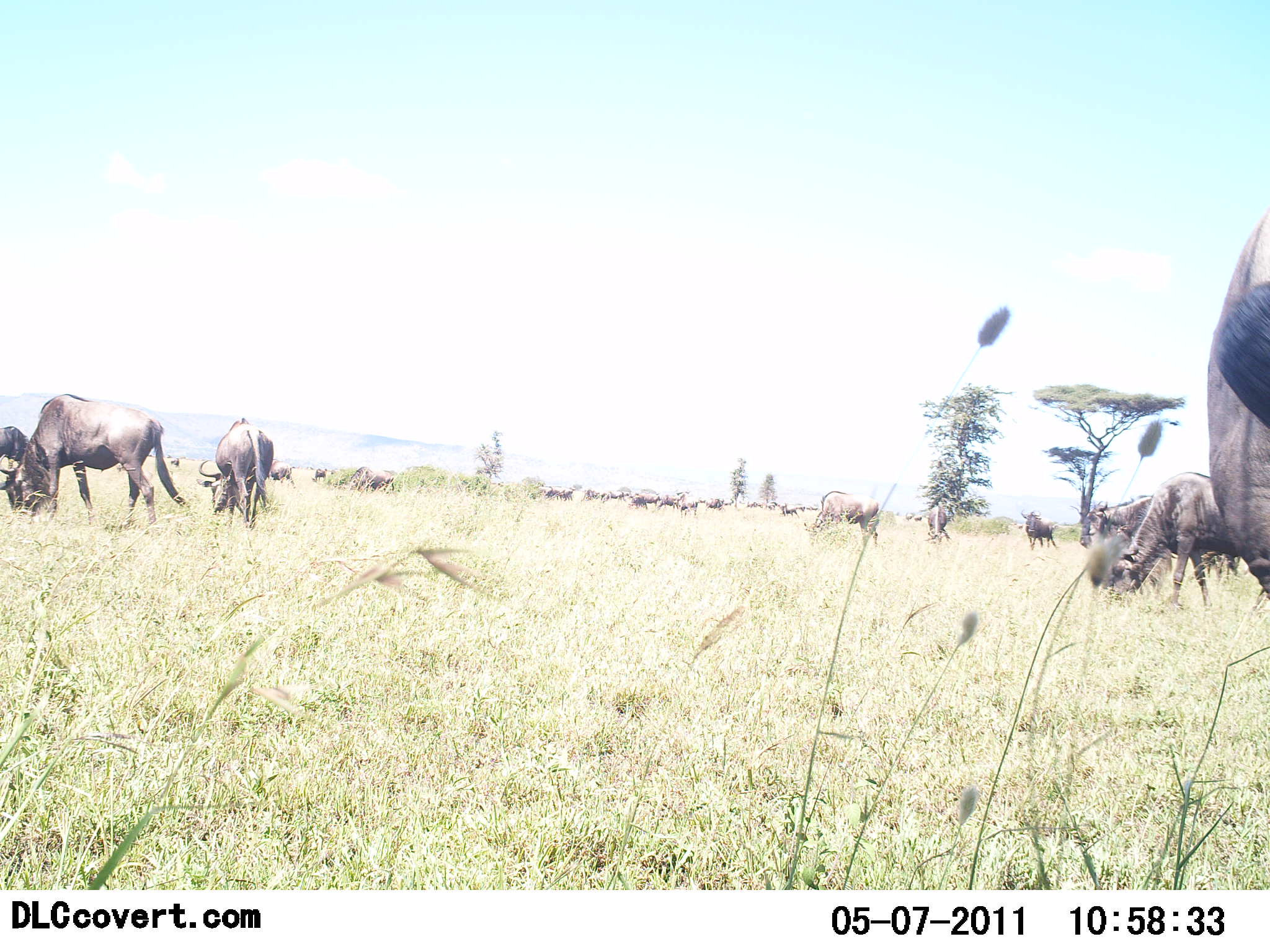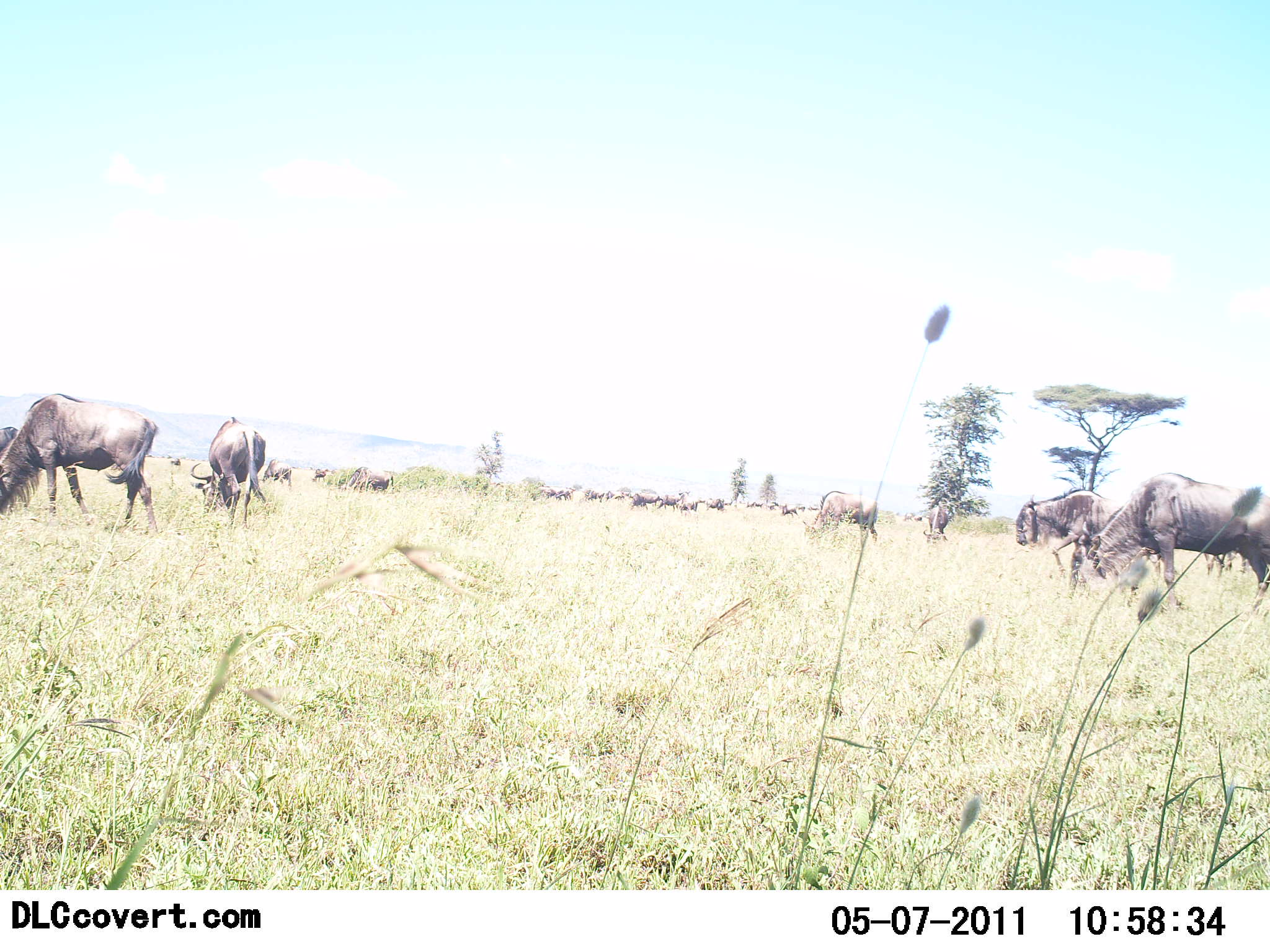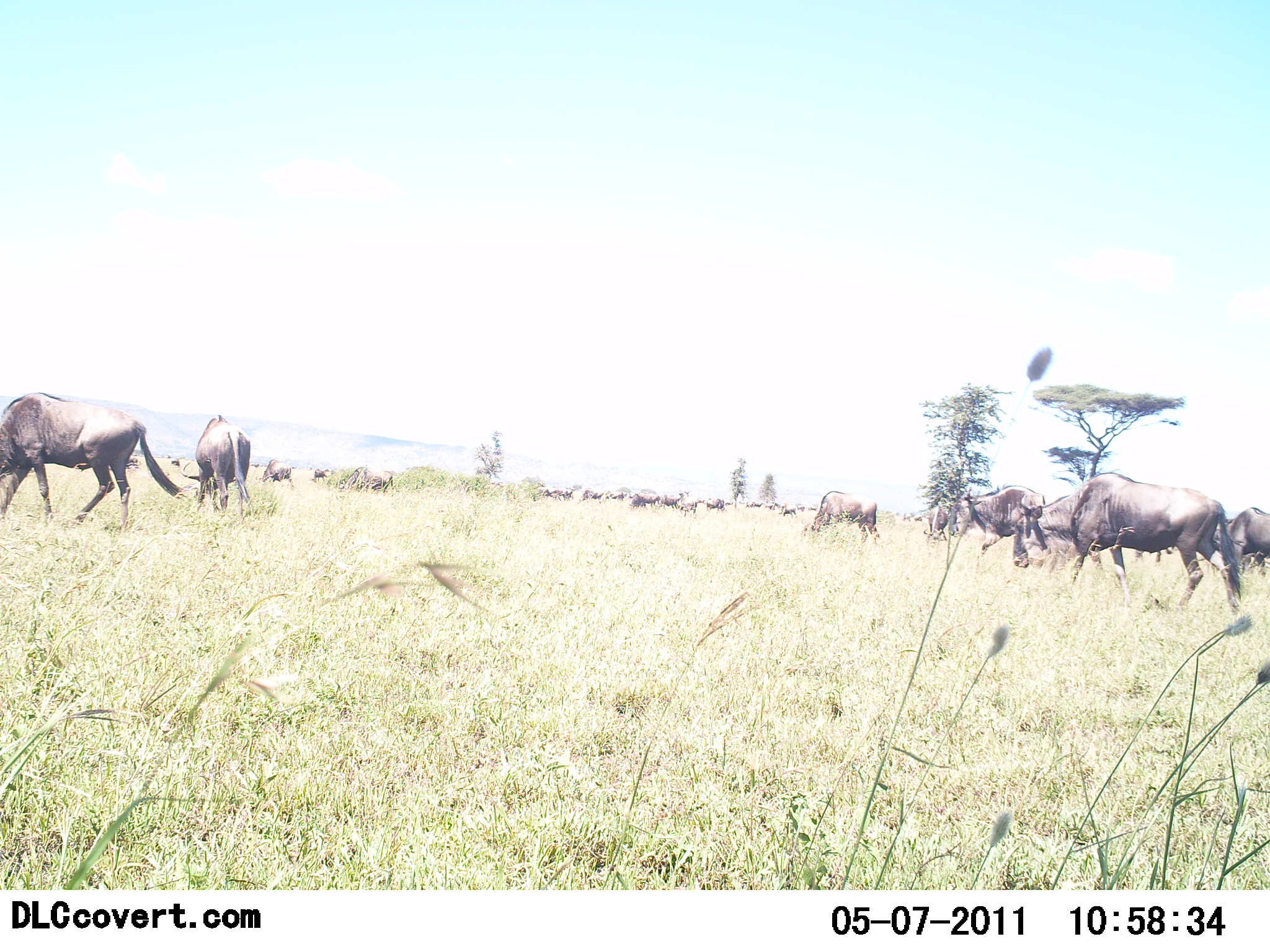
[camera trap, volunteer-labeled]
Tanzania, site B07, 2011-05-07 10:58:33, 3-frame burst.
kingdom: Animalia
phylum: Chordata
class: Mammalia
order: Artiodactyla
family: Bovidae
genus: Connochaetes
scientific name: Connochaetes taurinus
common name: blue wildebeest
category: wildebeest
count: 11-50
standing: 36%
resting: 9%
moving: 64%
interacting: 9%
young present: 0%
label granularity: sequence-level